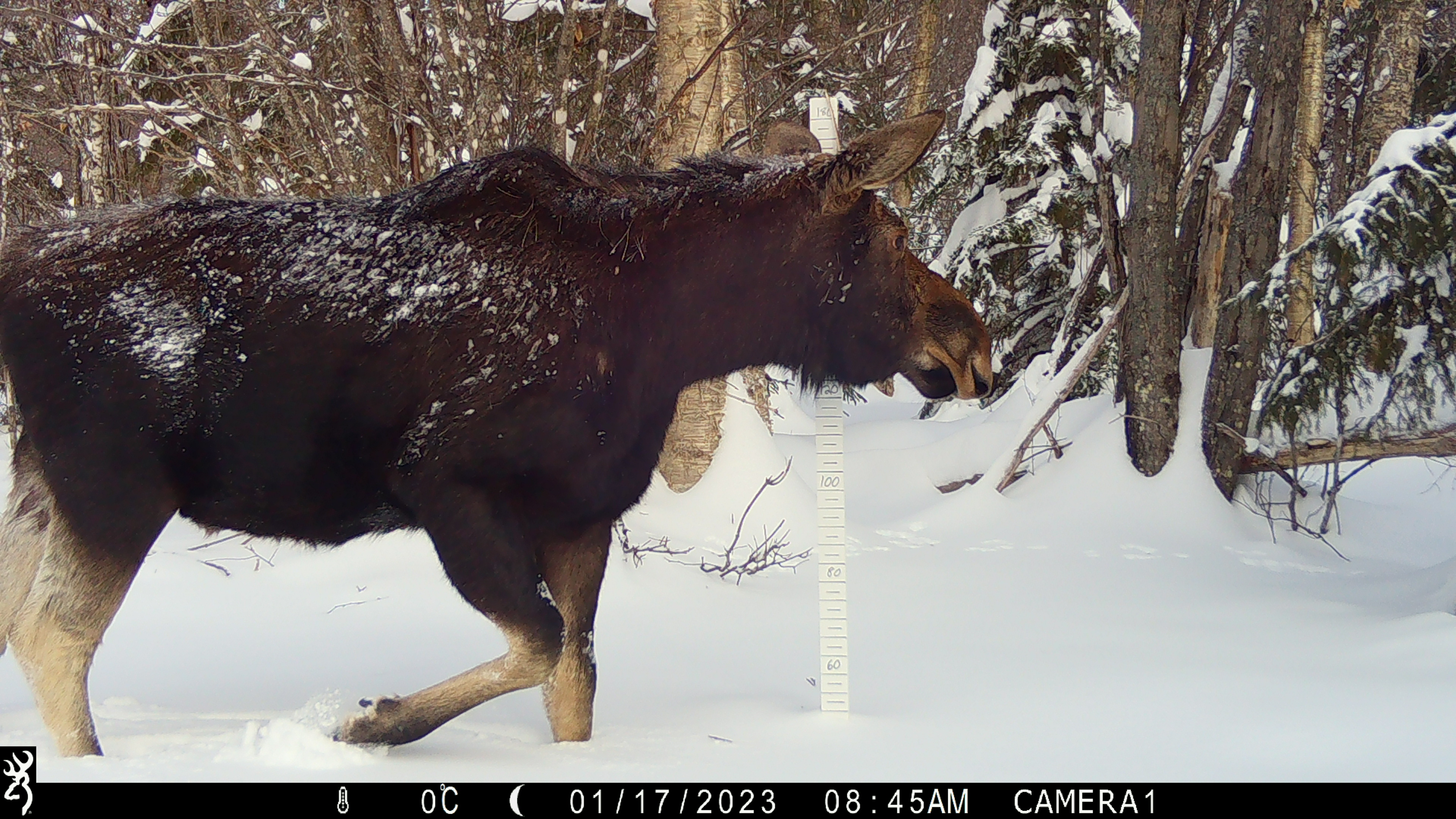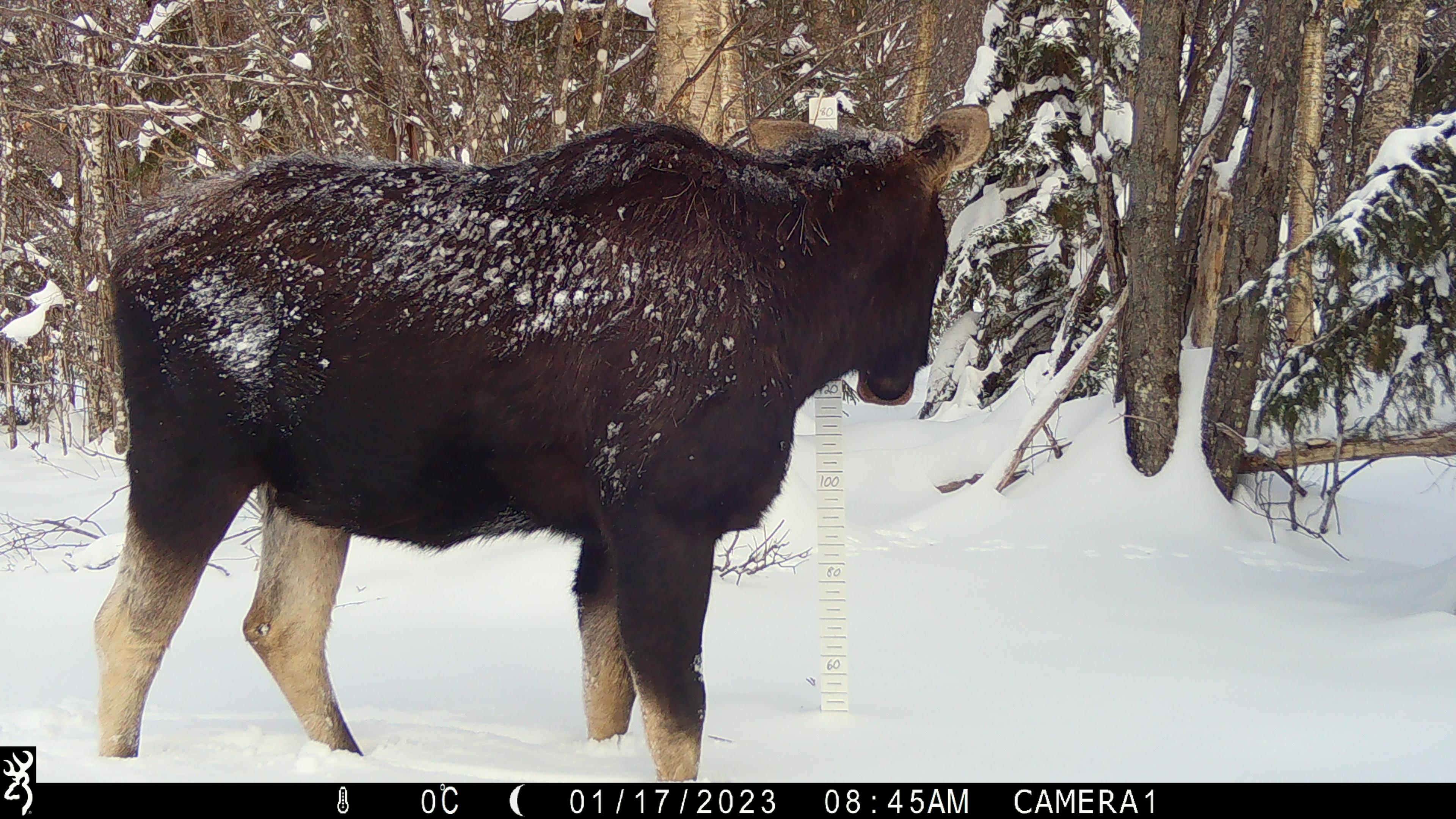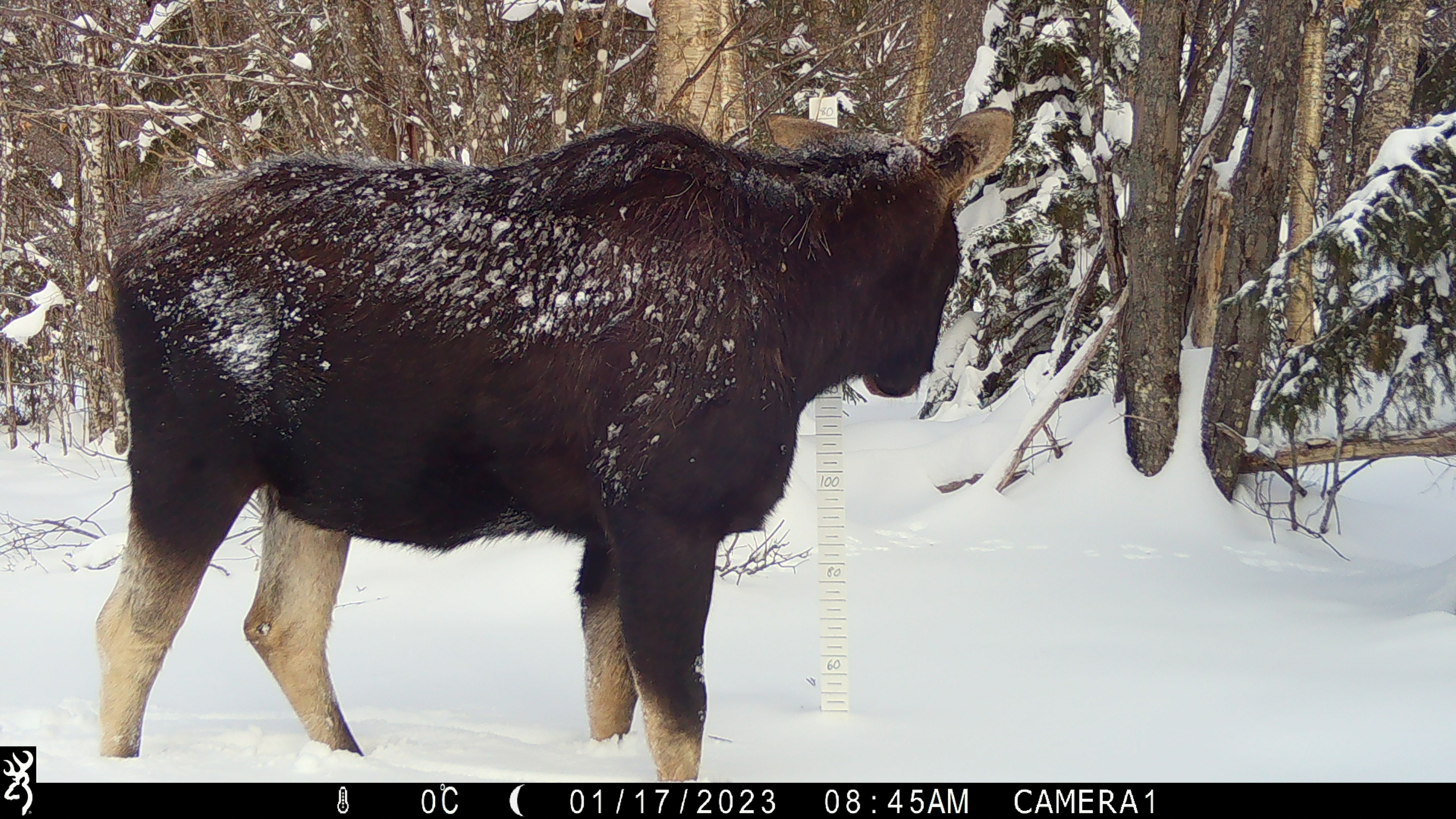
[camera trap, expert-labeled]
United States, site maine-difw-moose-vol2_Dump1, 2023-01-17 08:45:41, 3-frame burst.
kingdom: Animalia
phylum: Chordata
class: Mammalia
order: Artiodactyla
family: Cervidae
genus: Alces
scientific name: Alces alces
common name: moose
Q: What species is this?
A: Moose (Alces alces).